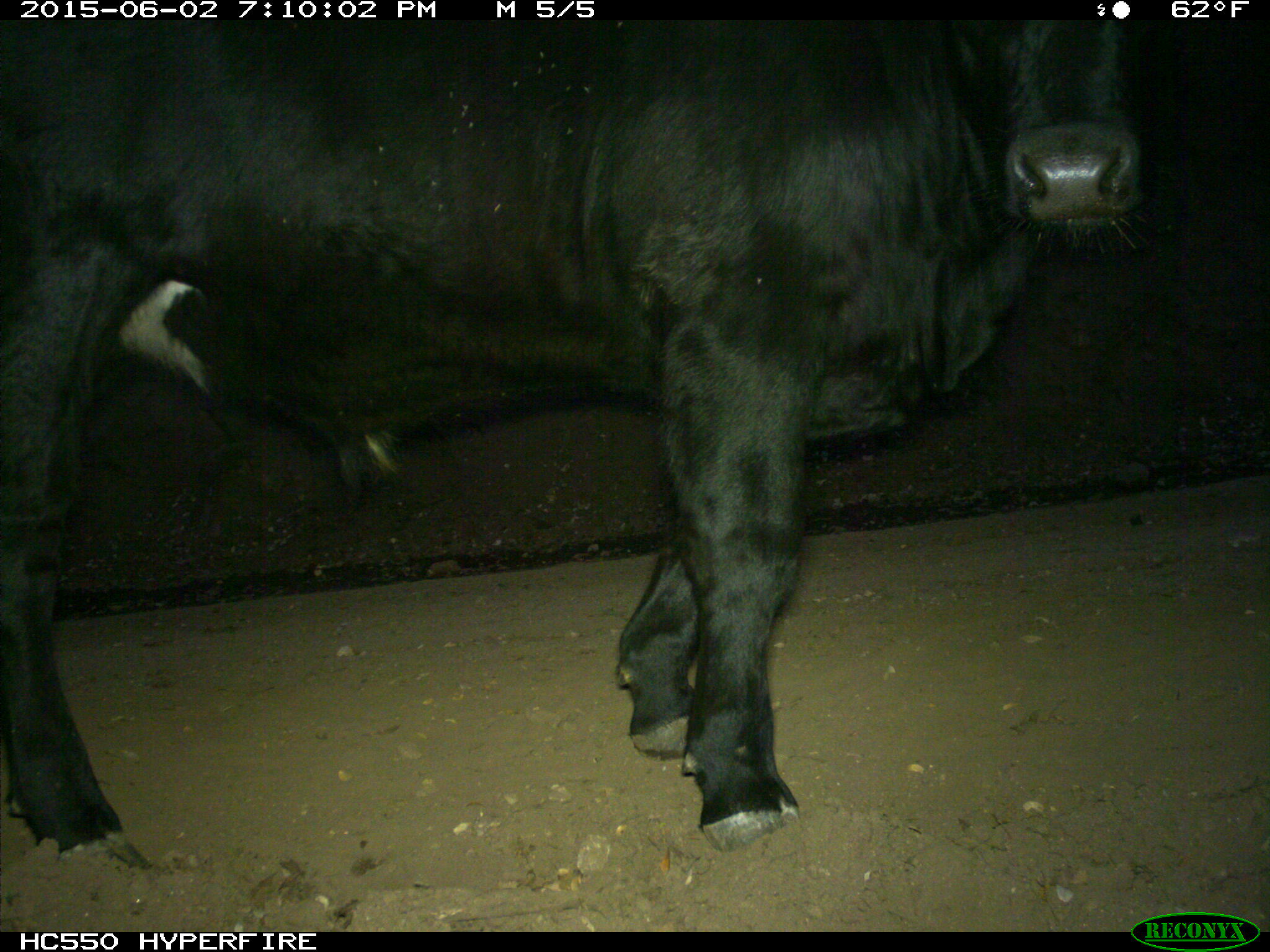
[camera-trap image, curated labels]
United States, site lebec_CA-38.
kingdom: Animalia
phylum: Chordata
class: Mammalia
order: Artiodactyla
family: Bovidae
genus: Bos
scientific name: Bos taurus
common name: domestic cow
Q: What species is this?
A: Bos taurus (domestic cow).